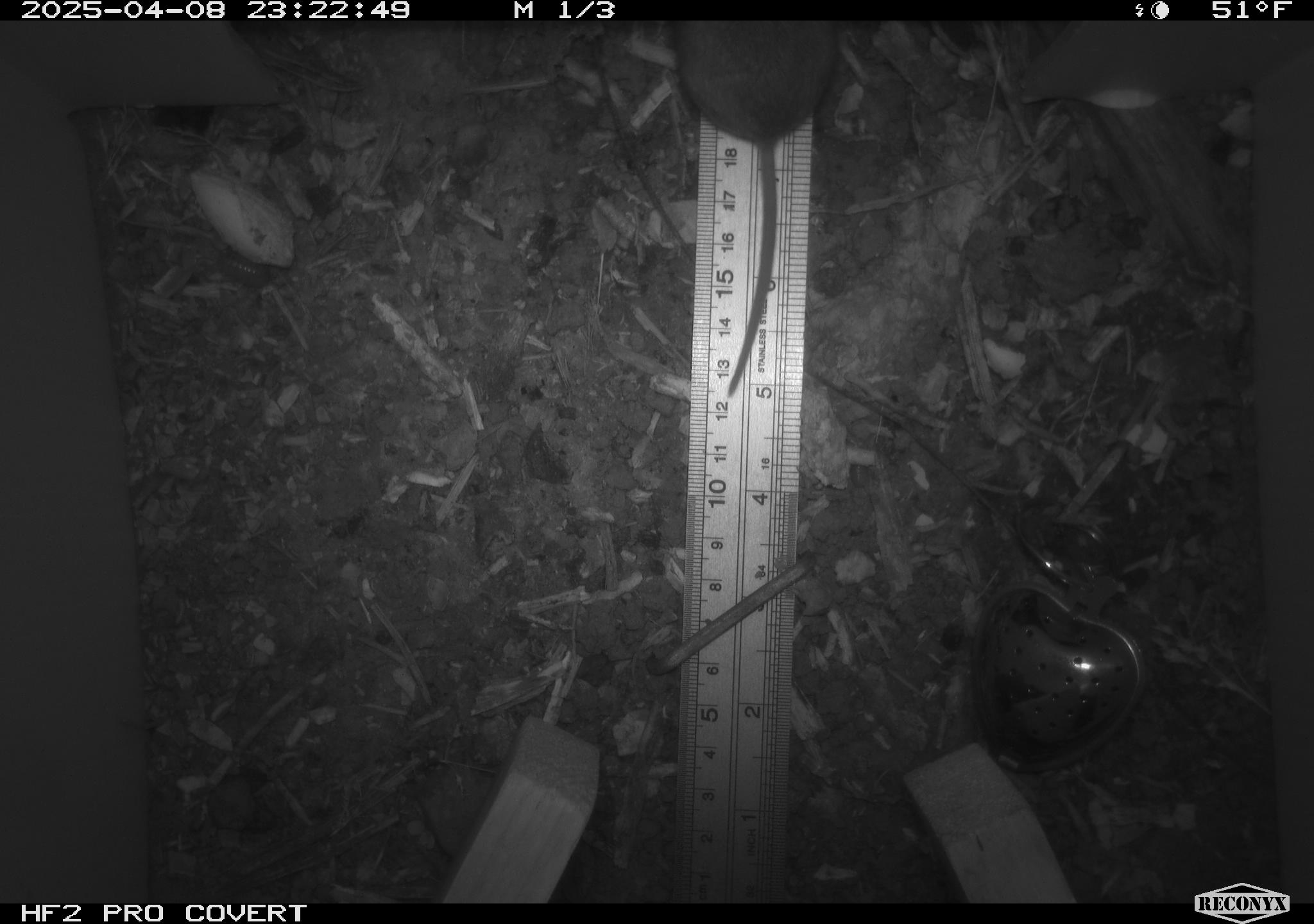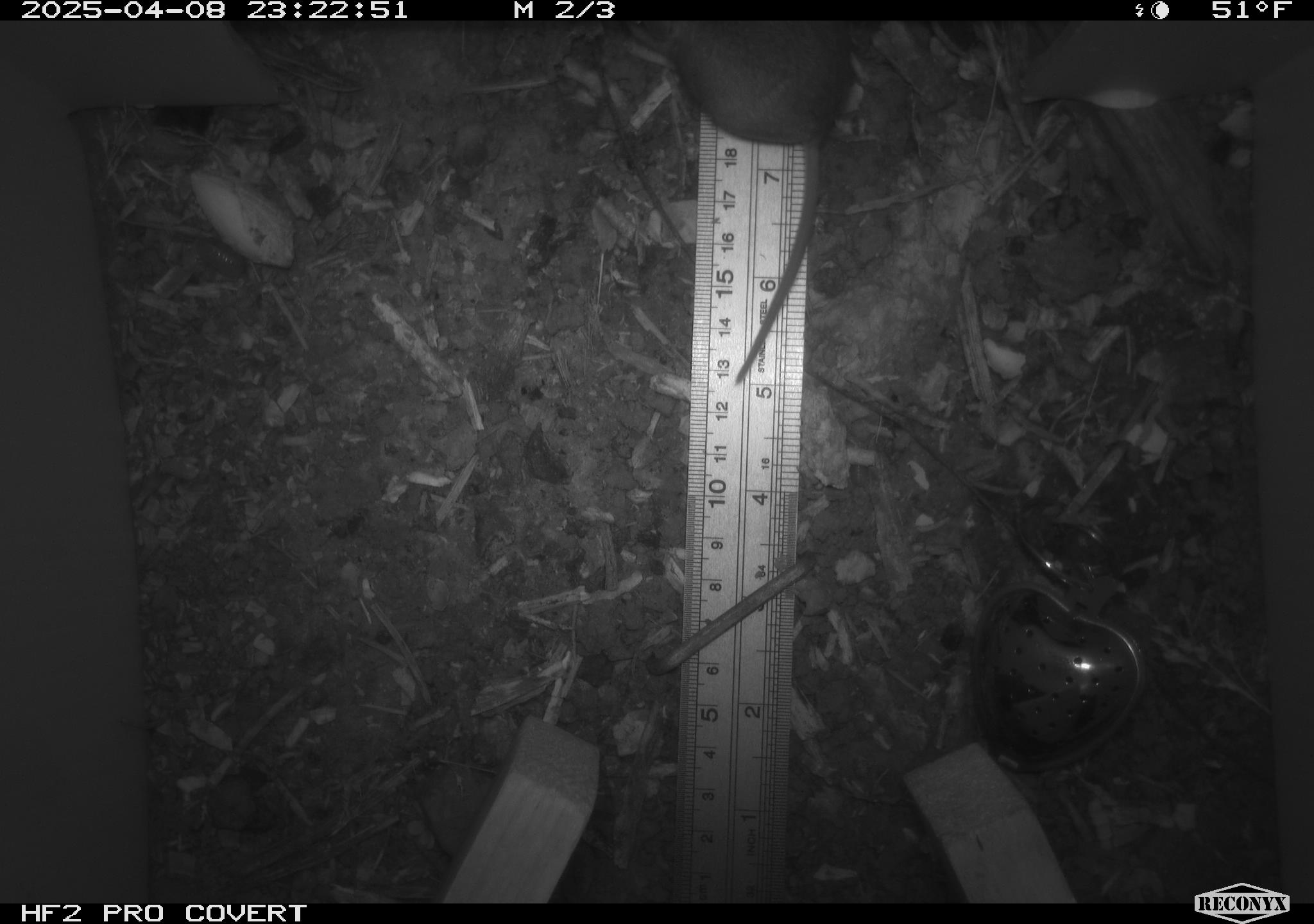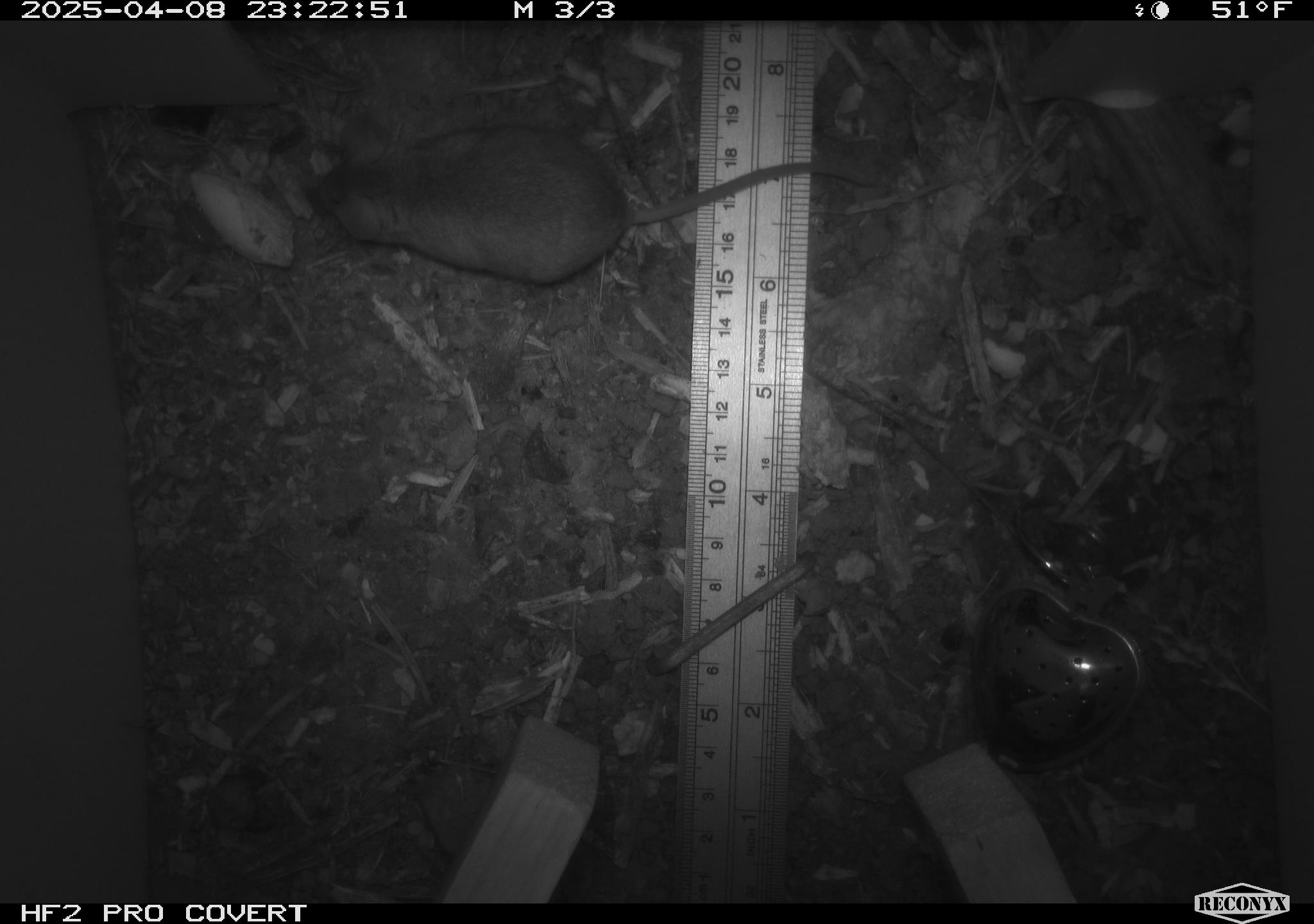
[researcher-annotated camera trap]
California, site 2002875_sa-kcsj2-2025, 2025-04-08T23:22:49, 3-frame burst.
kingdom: Animalia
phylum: Chordata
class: Mammalia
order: Rodentia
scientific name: Rodentia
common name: rodent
Rodent (Rodentia).